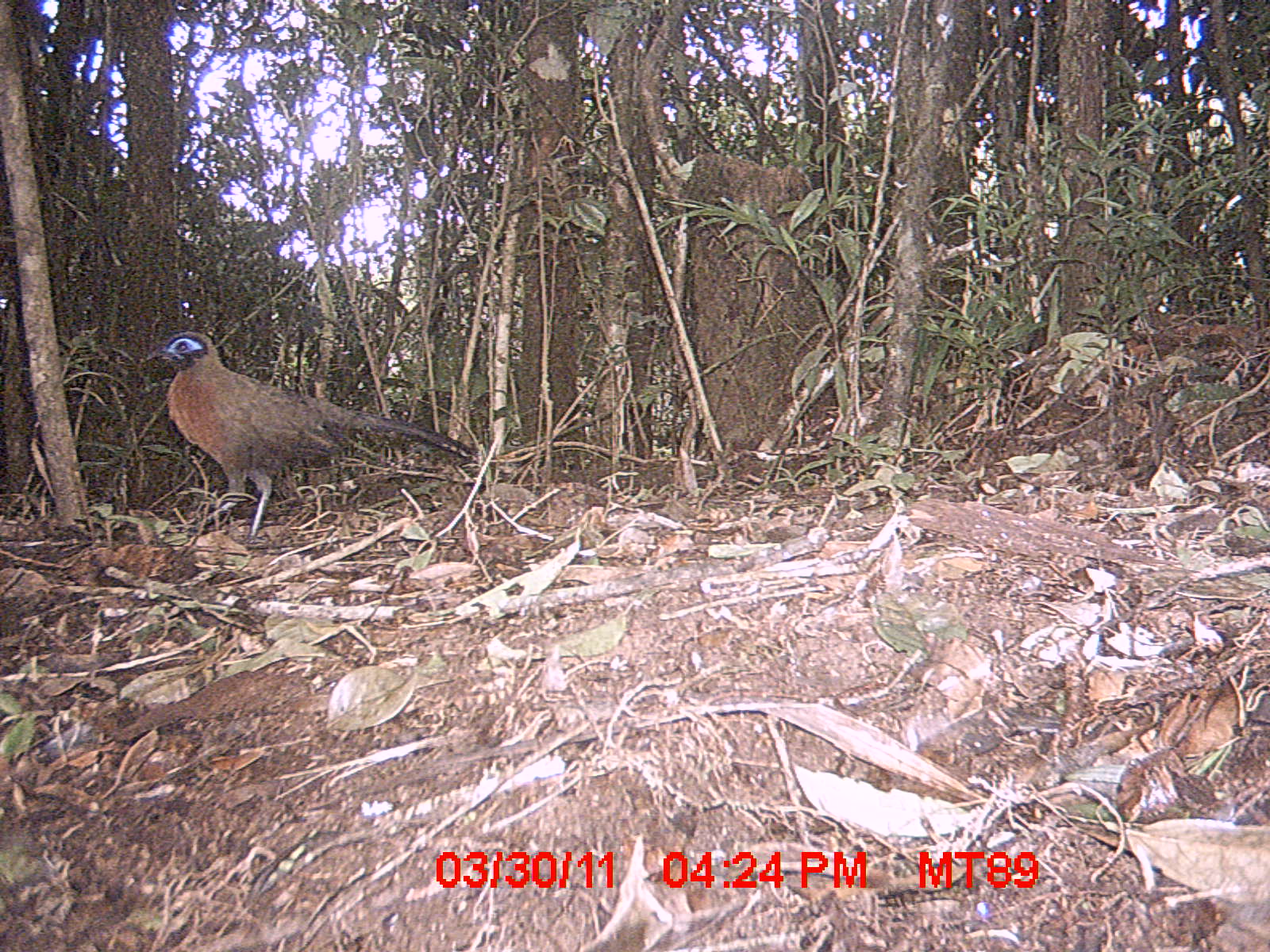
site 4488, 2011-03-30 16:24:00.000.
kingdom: Animalia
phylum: Chordata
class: Aves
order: Cuculiformes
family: Cuculidae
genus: Coua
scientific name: Coua serriana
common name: red-breasted coua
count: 1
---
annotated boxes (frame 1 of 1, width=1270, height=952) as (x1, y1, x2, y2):
coua serriana: (141, 325, 477, 543)